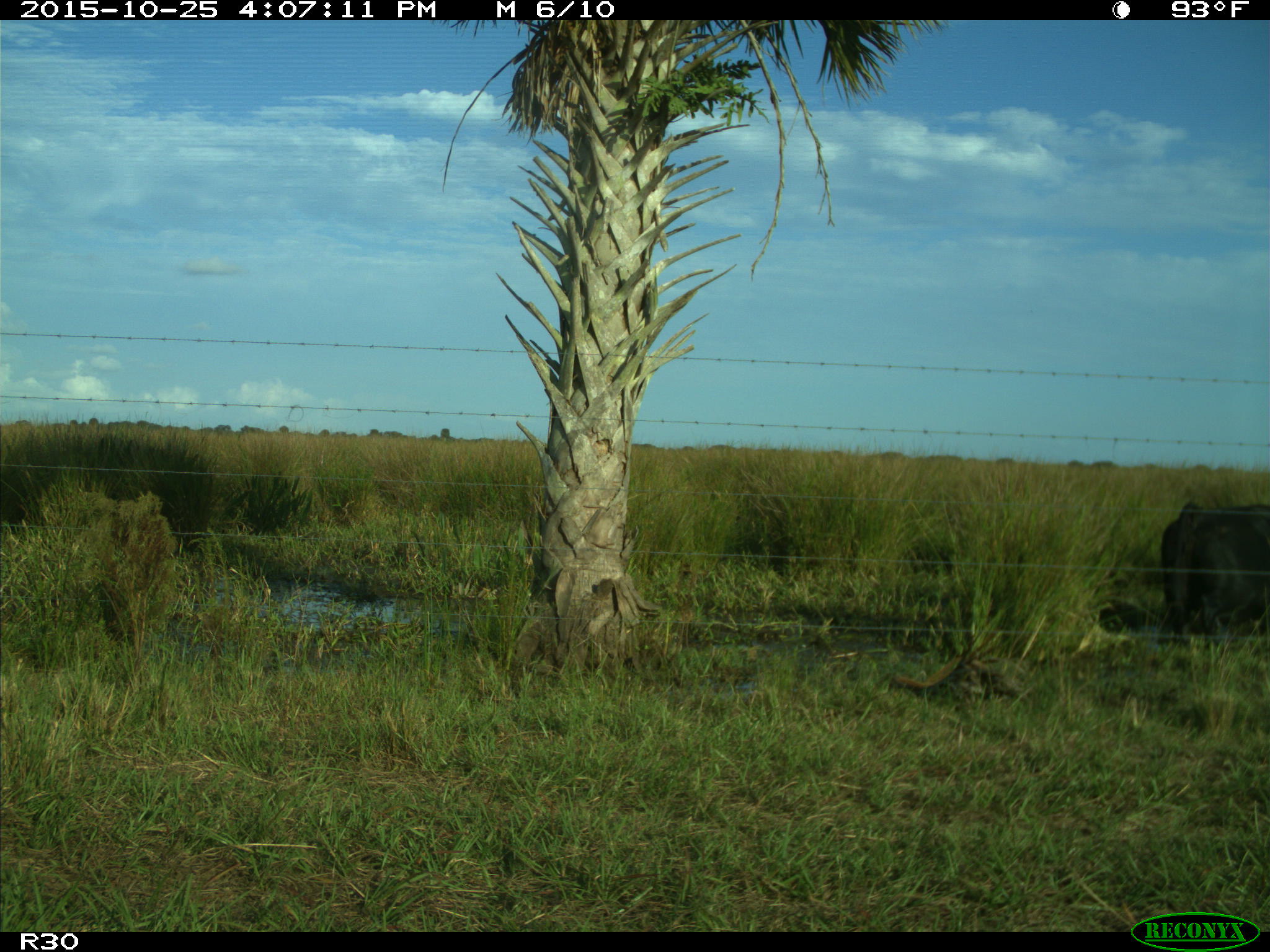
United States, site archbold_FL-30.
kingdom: Animalia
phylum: Chordata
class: Mammalia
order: Artiodactyla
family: Bovidae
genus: Bos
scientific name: Bos taurus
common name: domestic cow